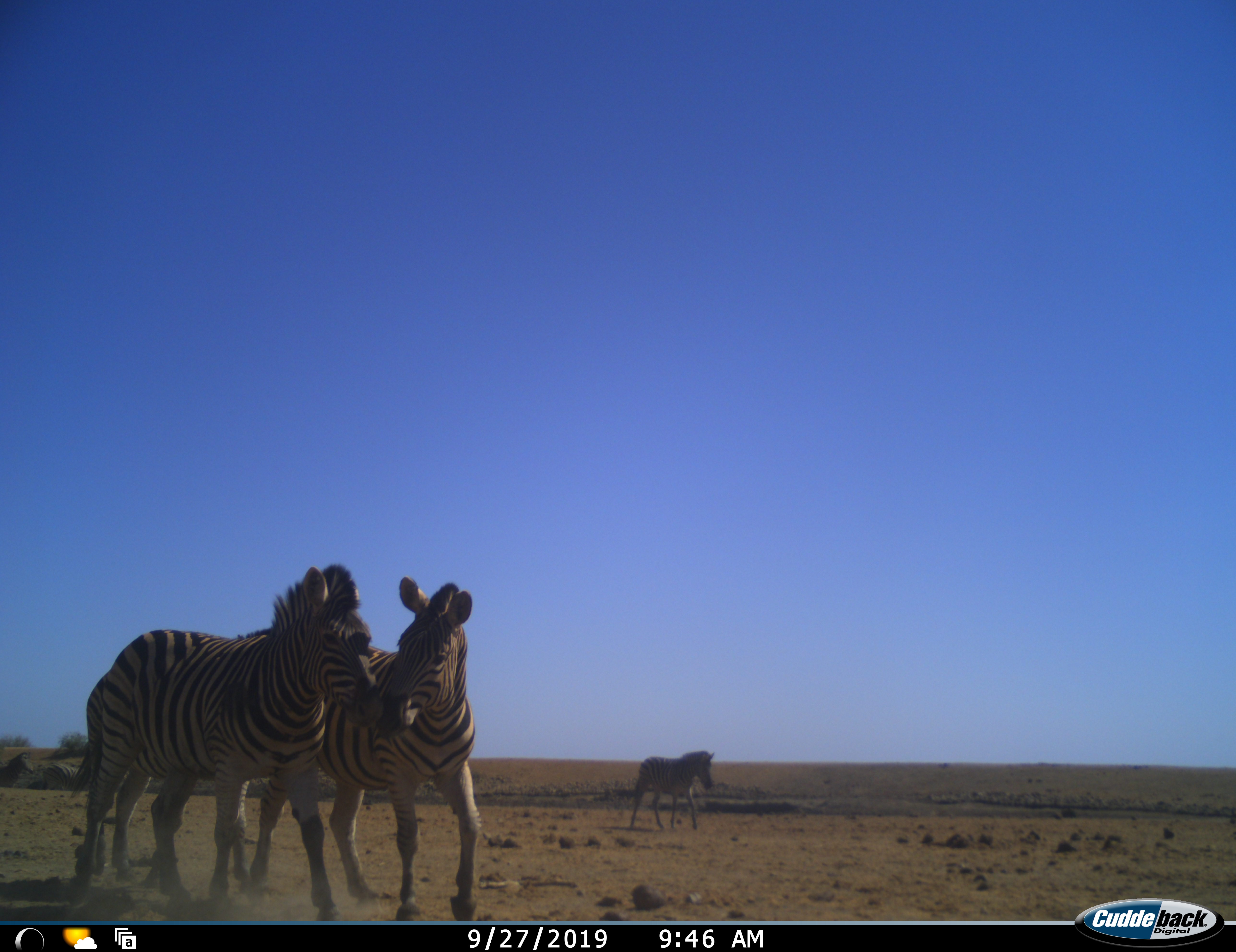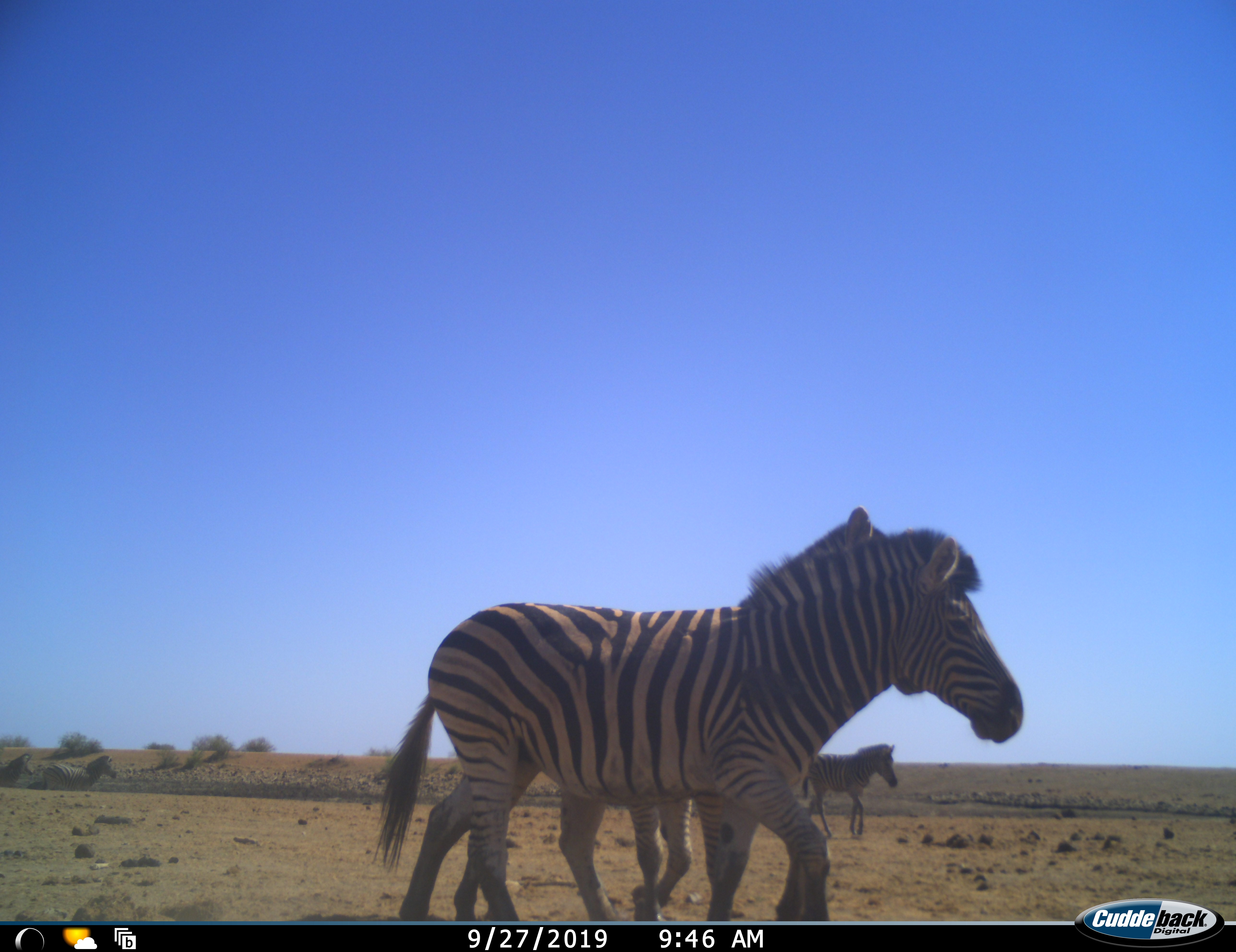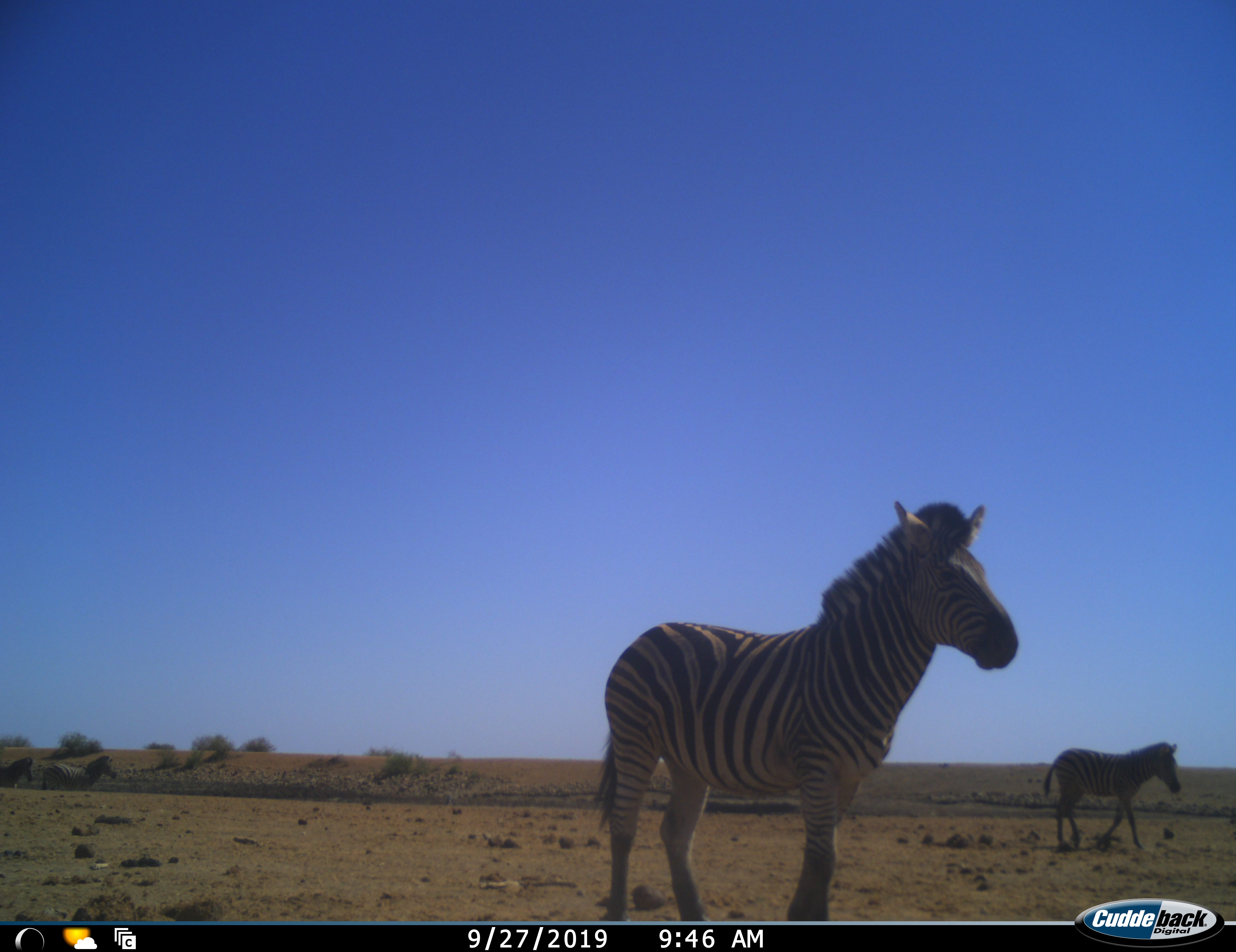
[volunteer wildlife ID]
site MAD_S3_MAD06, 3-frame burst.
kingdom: Animalia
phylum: Chordata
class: Mammalia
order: Perissodactyla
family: Equidae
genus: Equus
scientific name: Equus quagga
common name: plains zebra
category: zebraplains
Zebraplains (plains zebra) (Equus quagga), count 3. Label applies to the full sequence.